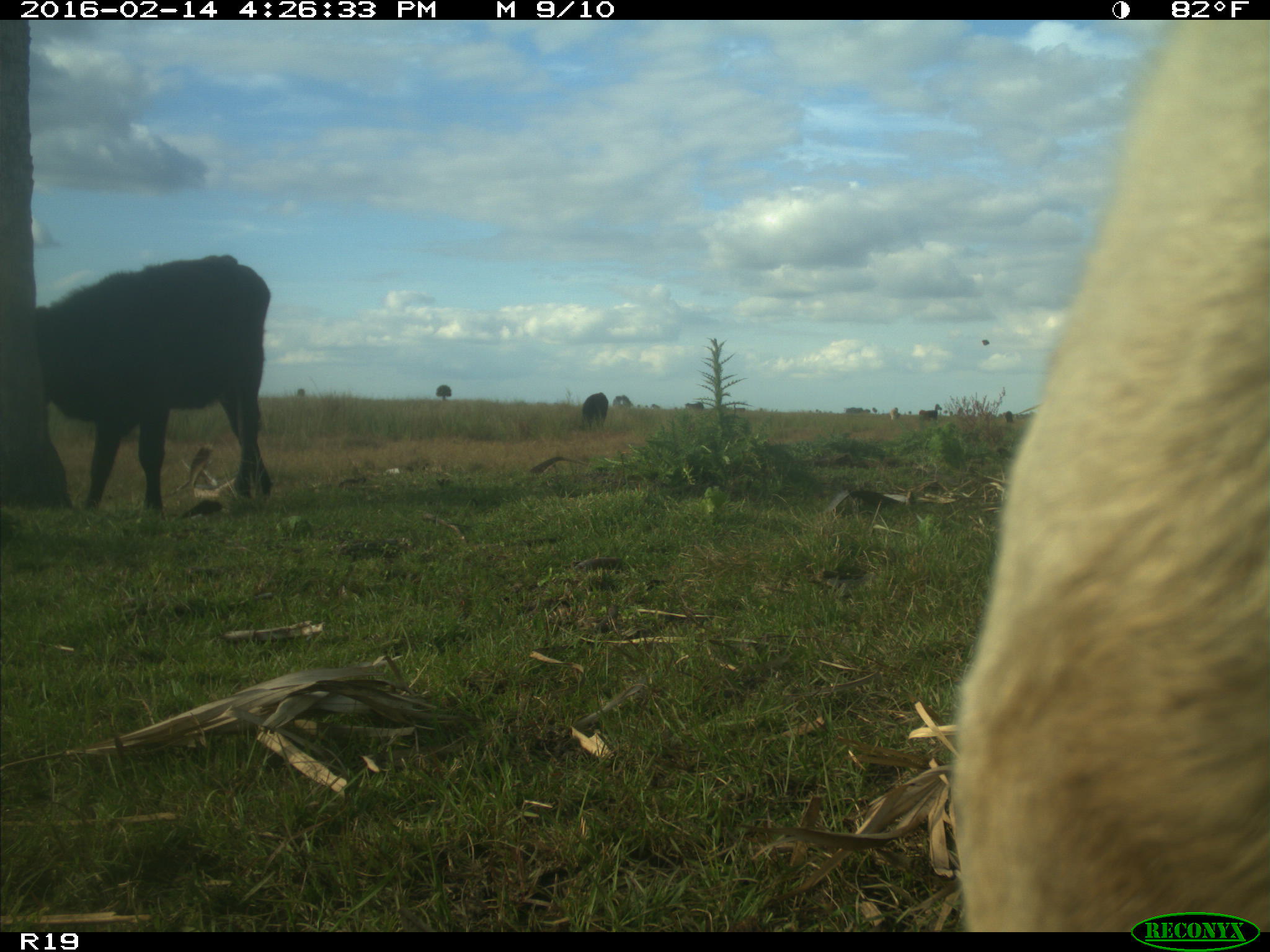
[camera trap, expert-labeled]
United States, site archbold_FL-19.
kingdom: Animalia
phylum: Chordata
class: Mammalia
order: Artiodactyla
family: Bovidae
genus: Bos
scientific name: Bos taurus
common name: domestic cow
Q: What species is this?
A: Bos taurus (domestic cow).